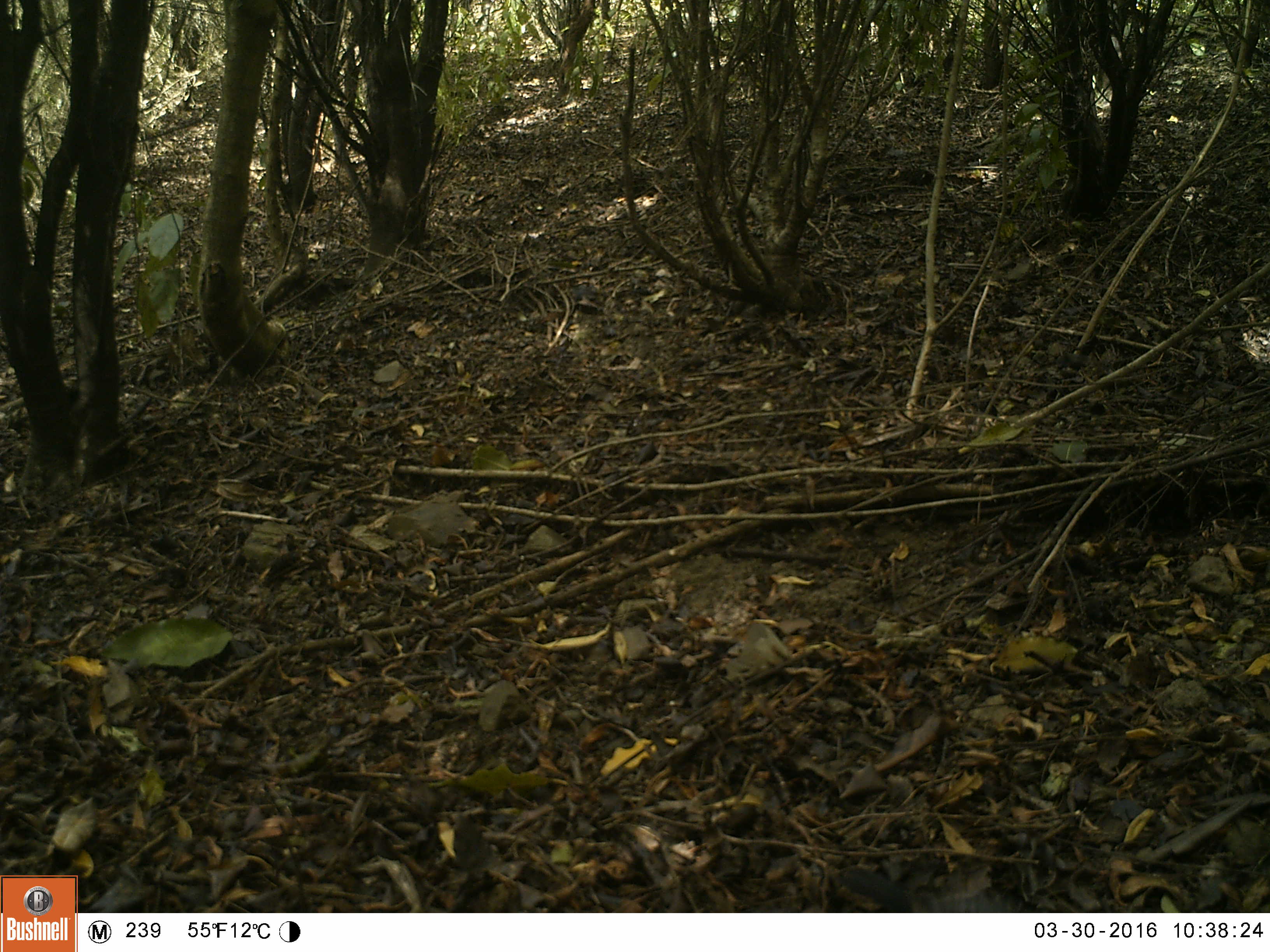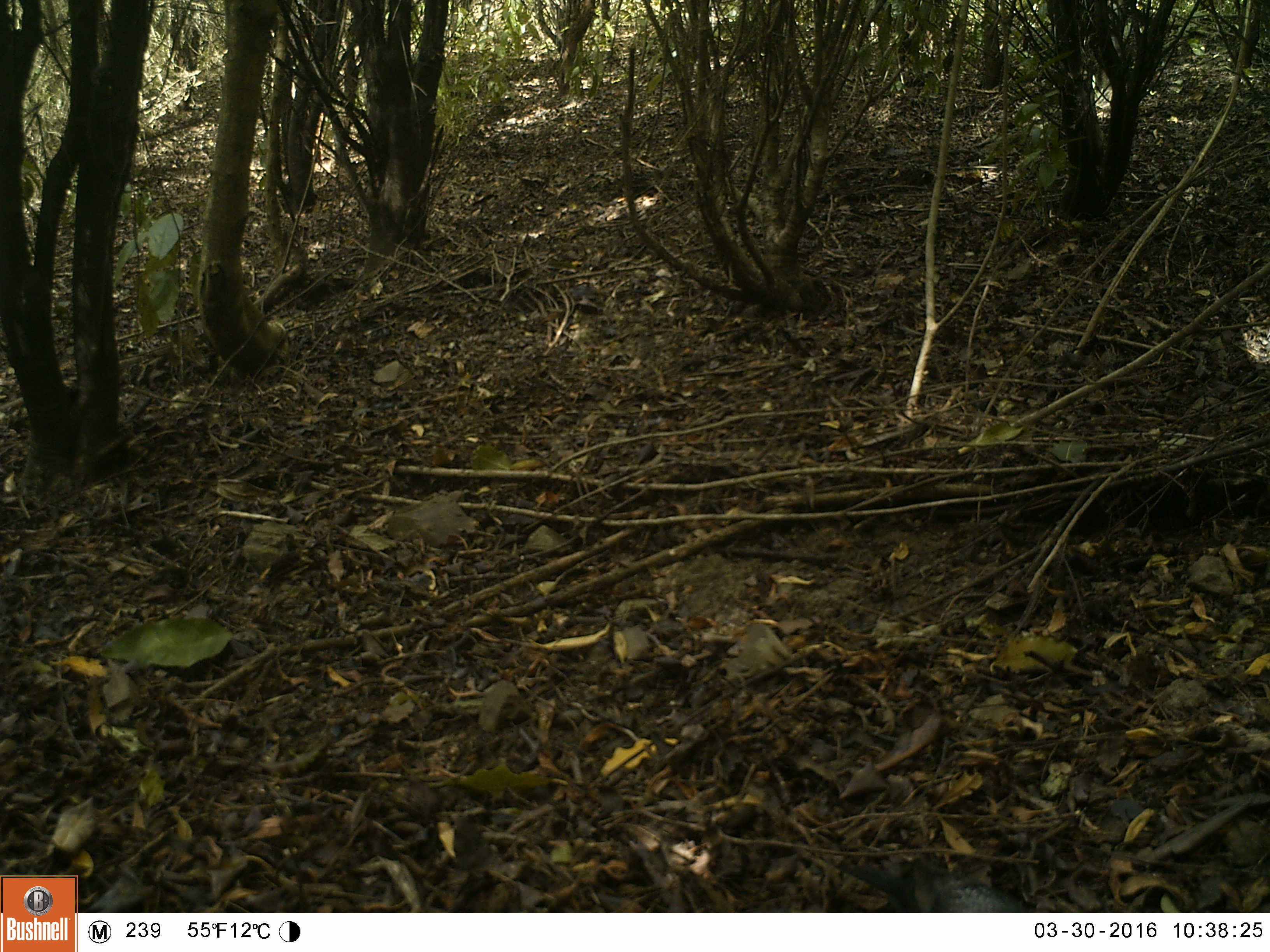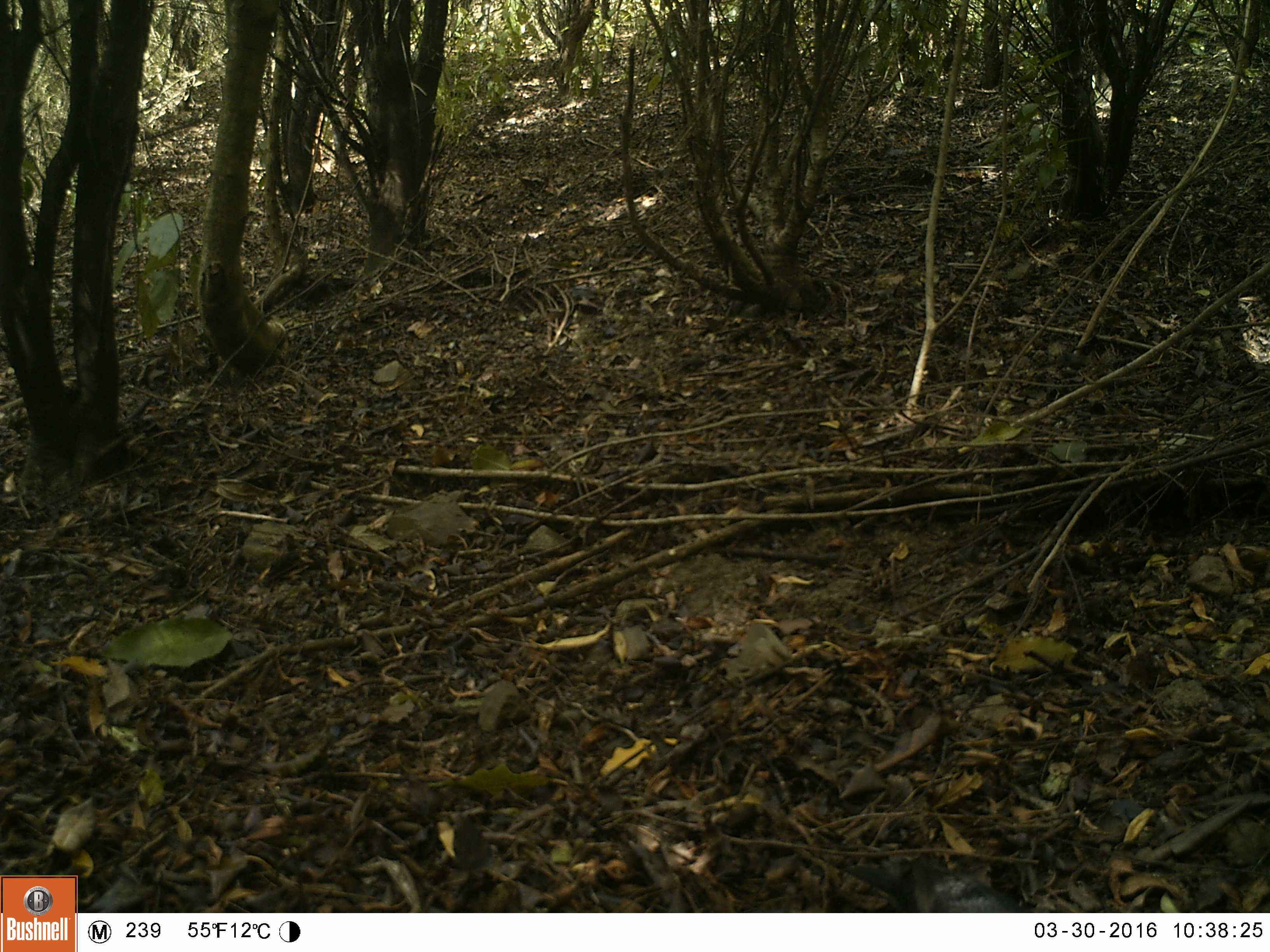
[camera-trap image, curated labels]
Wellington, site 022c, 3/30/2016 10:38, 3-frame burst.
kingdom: Animalia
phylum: Chordata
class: Aves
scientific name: Aves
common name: bird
Bird (Aves).